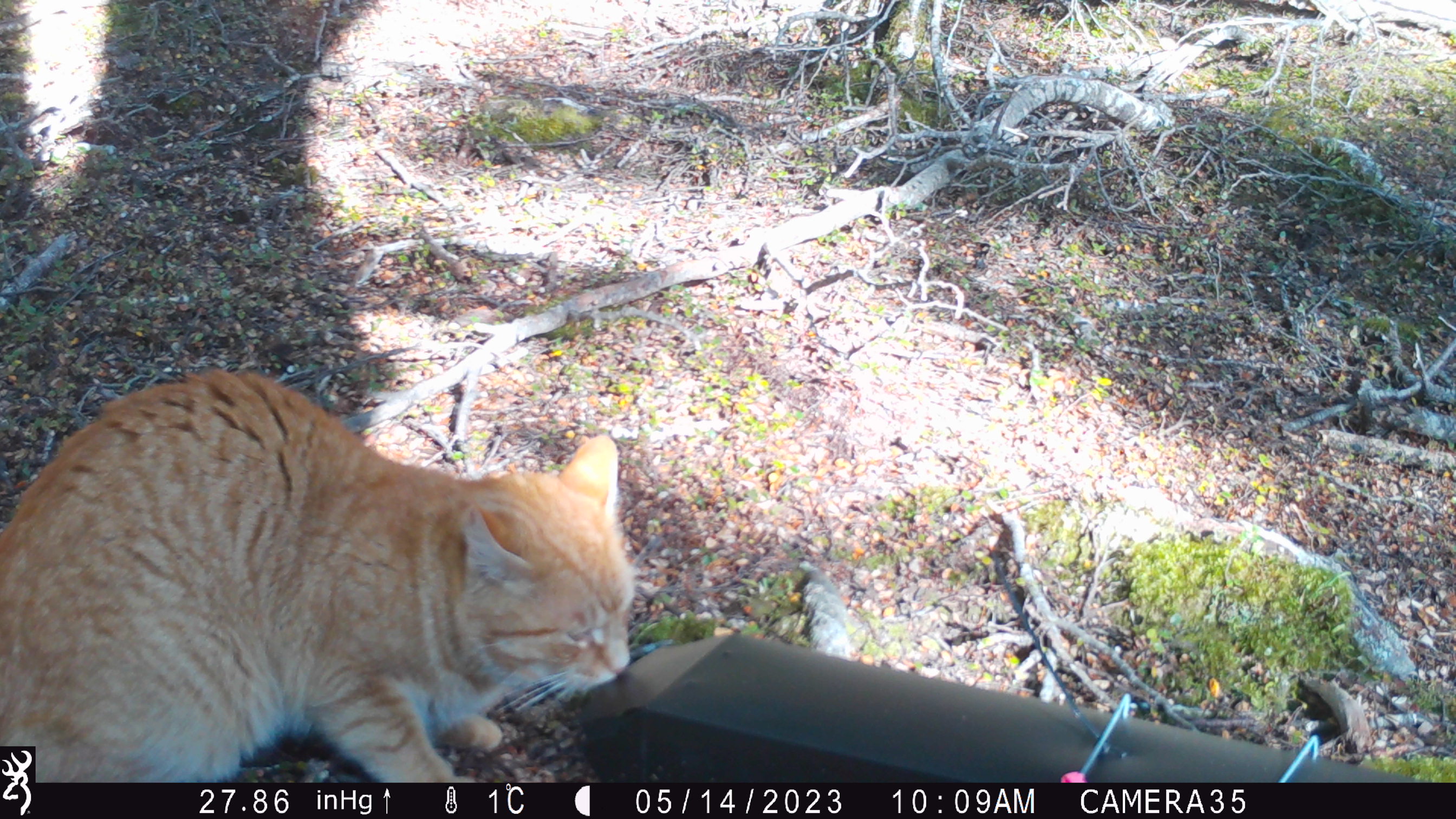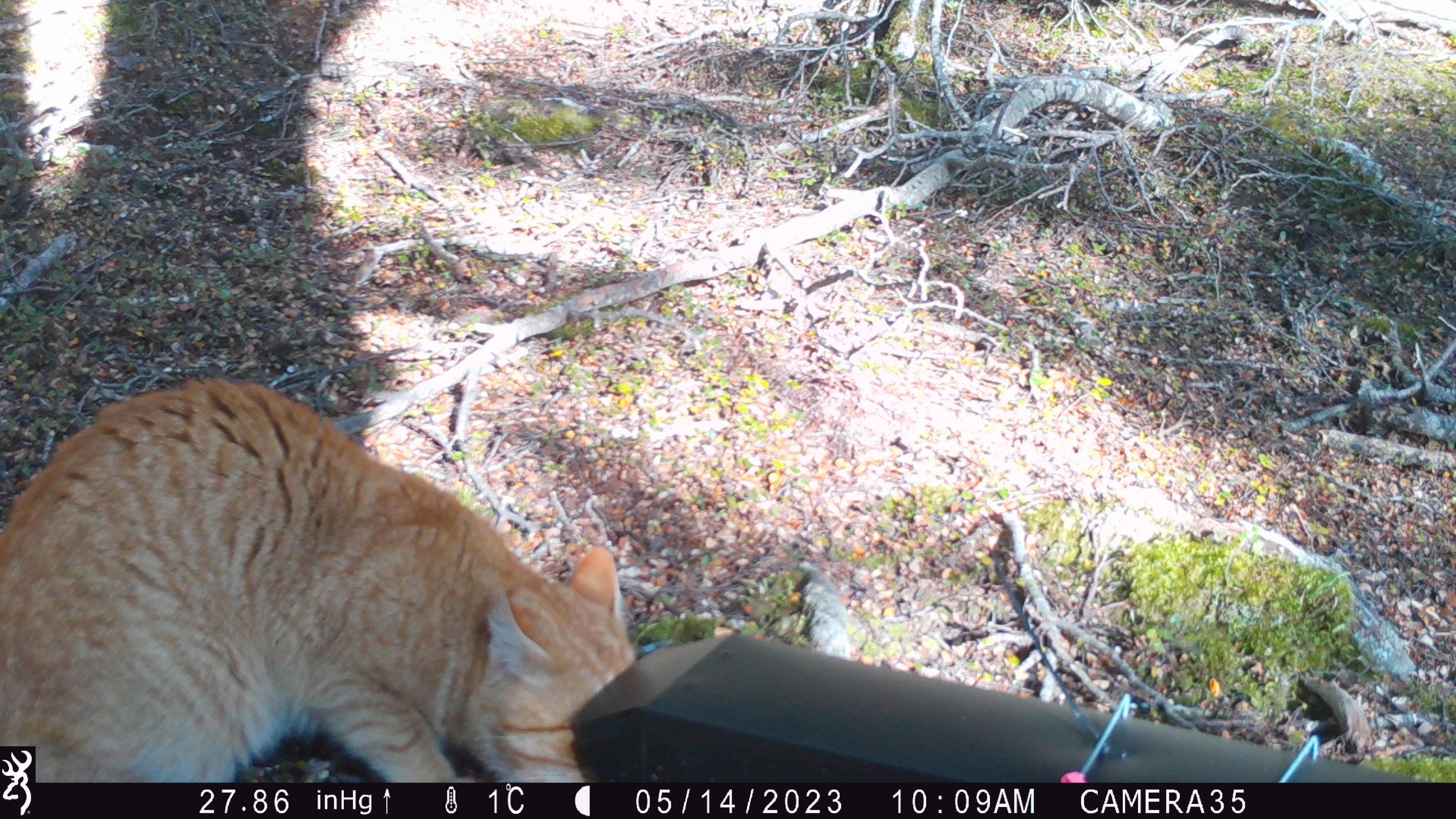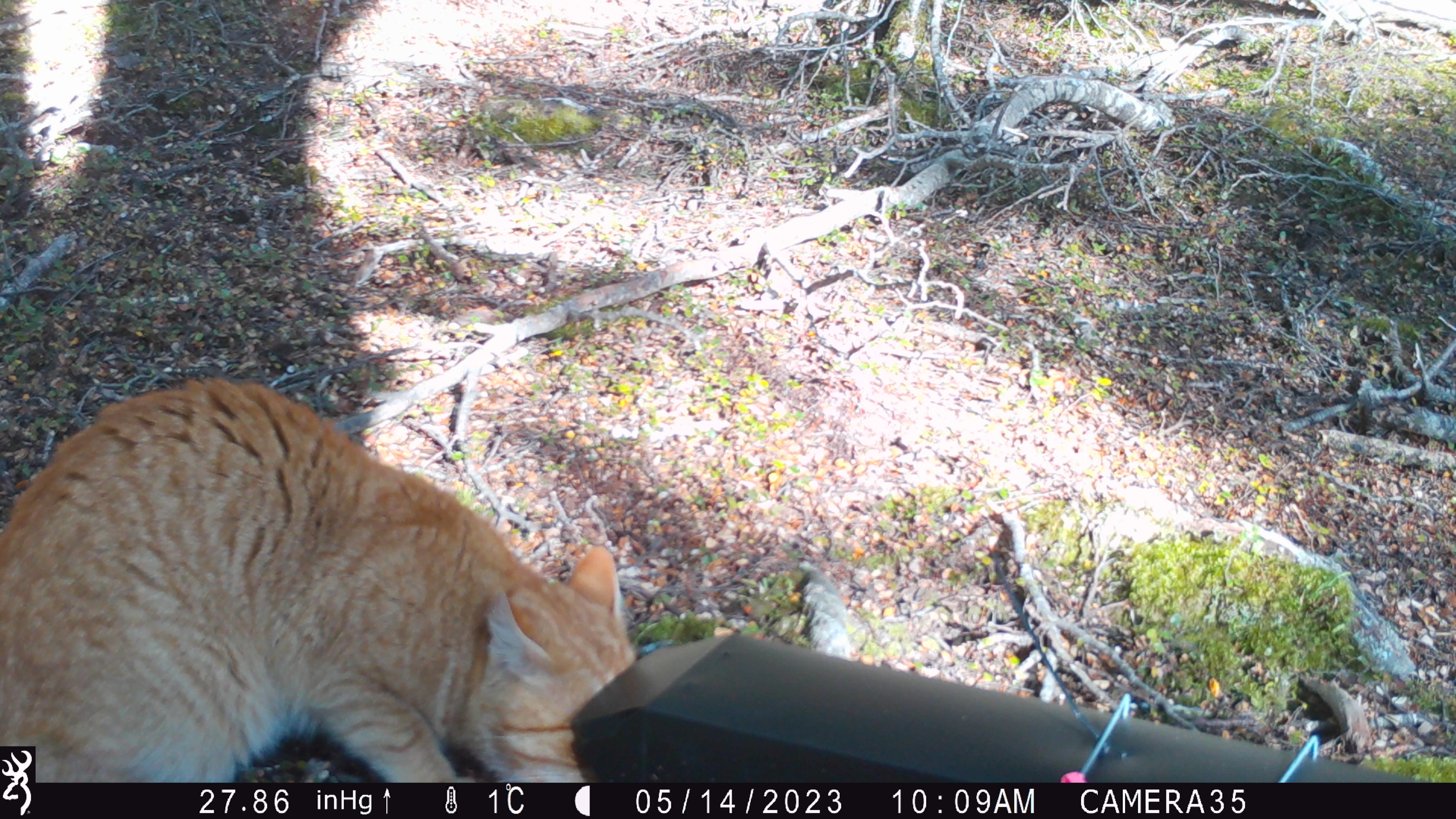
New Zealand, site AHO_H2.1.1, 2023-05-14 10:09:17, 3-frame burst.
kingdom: Animalia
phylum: Chordata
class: Mammalia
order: Carnivora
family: Felidae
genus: Felis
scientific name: Felis catus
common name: domestic cat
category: cat